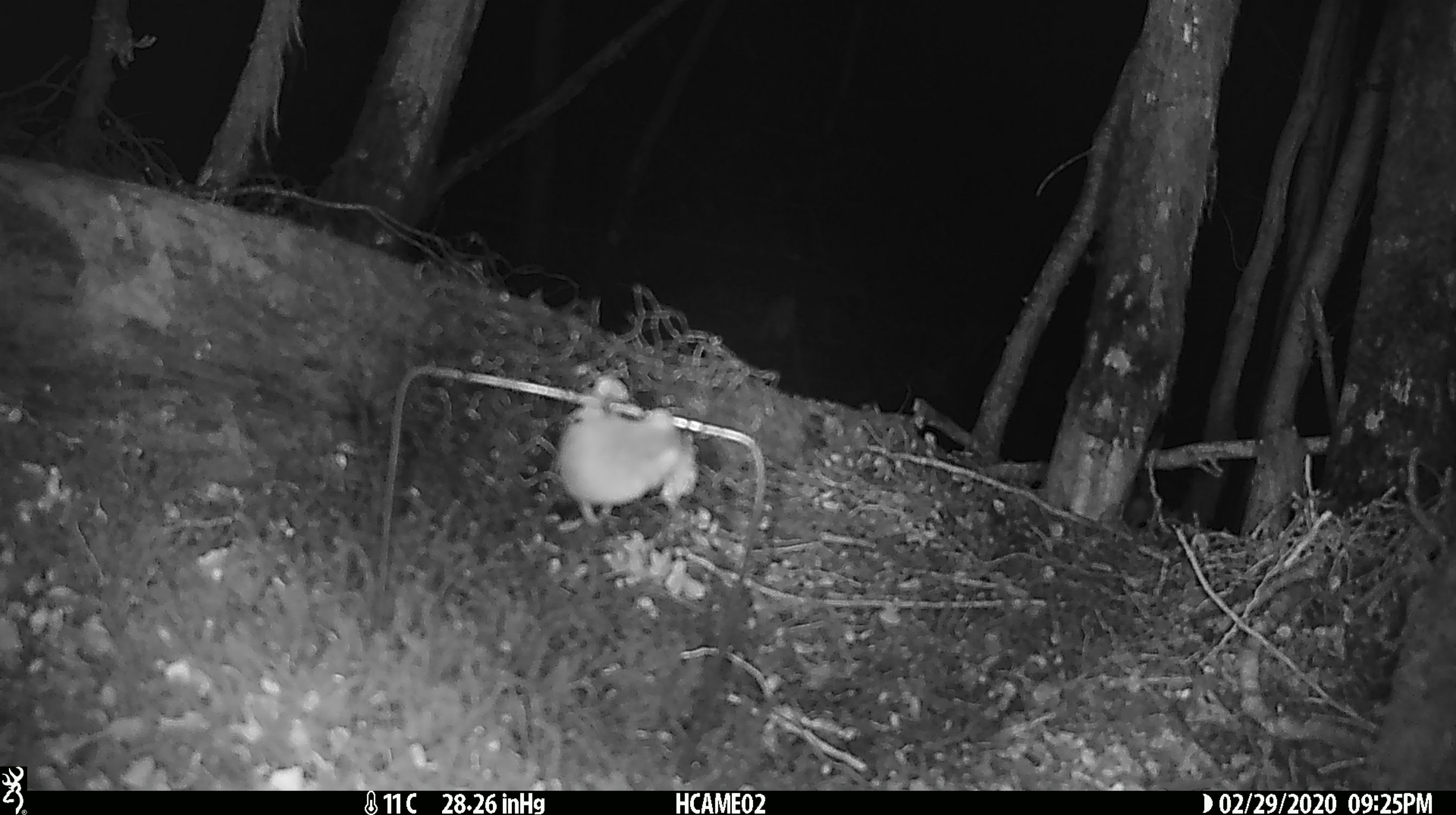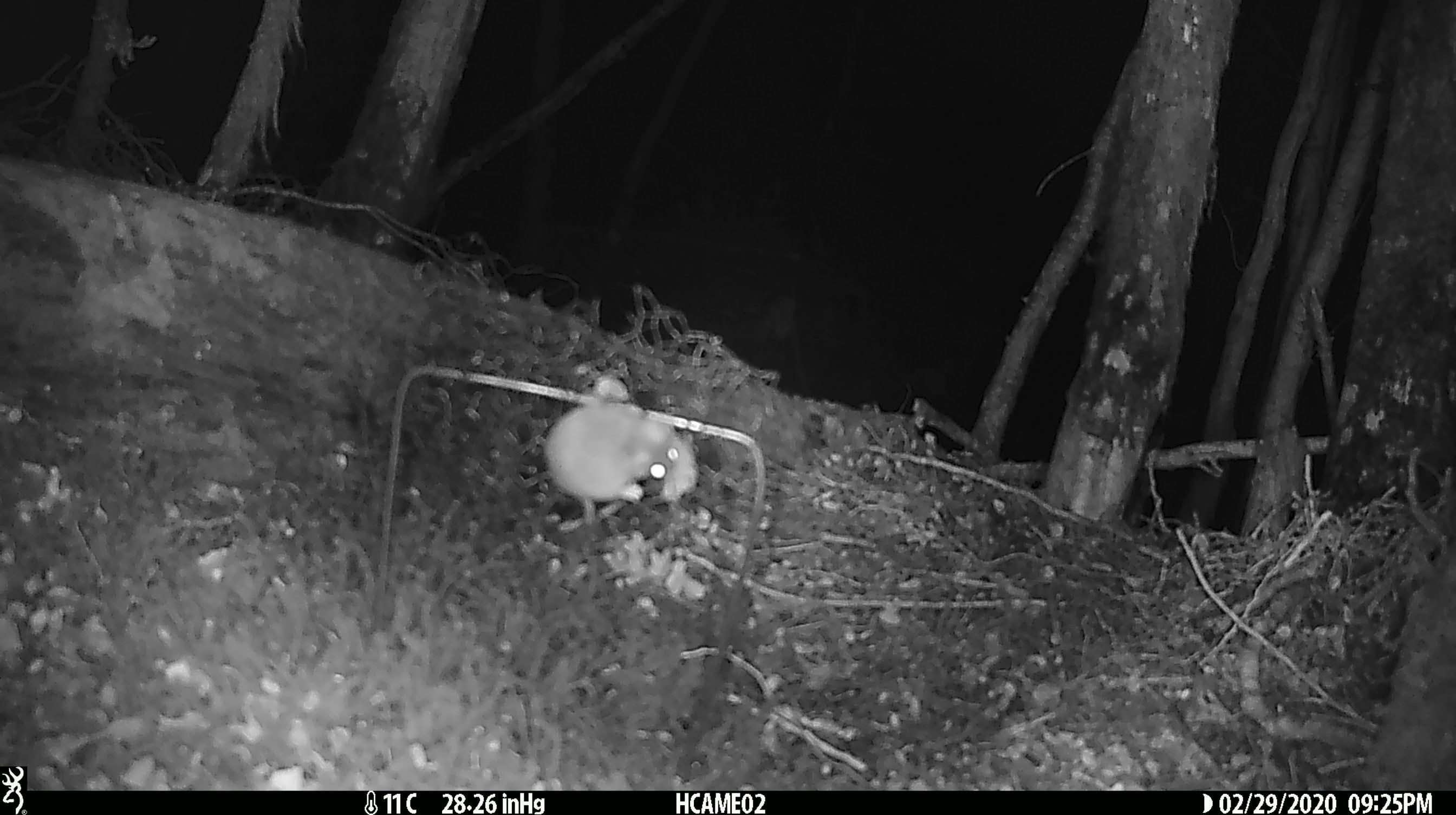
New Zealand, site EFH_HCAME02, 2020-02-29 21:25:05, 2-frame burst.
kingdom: Animalia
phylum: Chordata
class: Mammalia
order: Rodentia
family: Muridae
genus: Mus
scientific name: Mus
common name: mouse